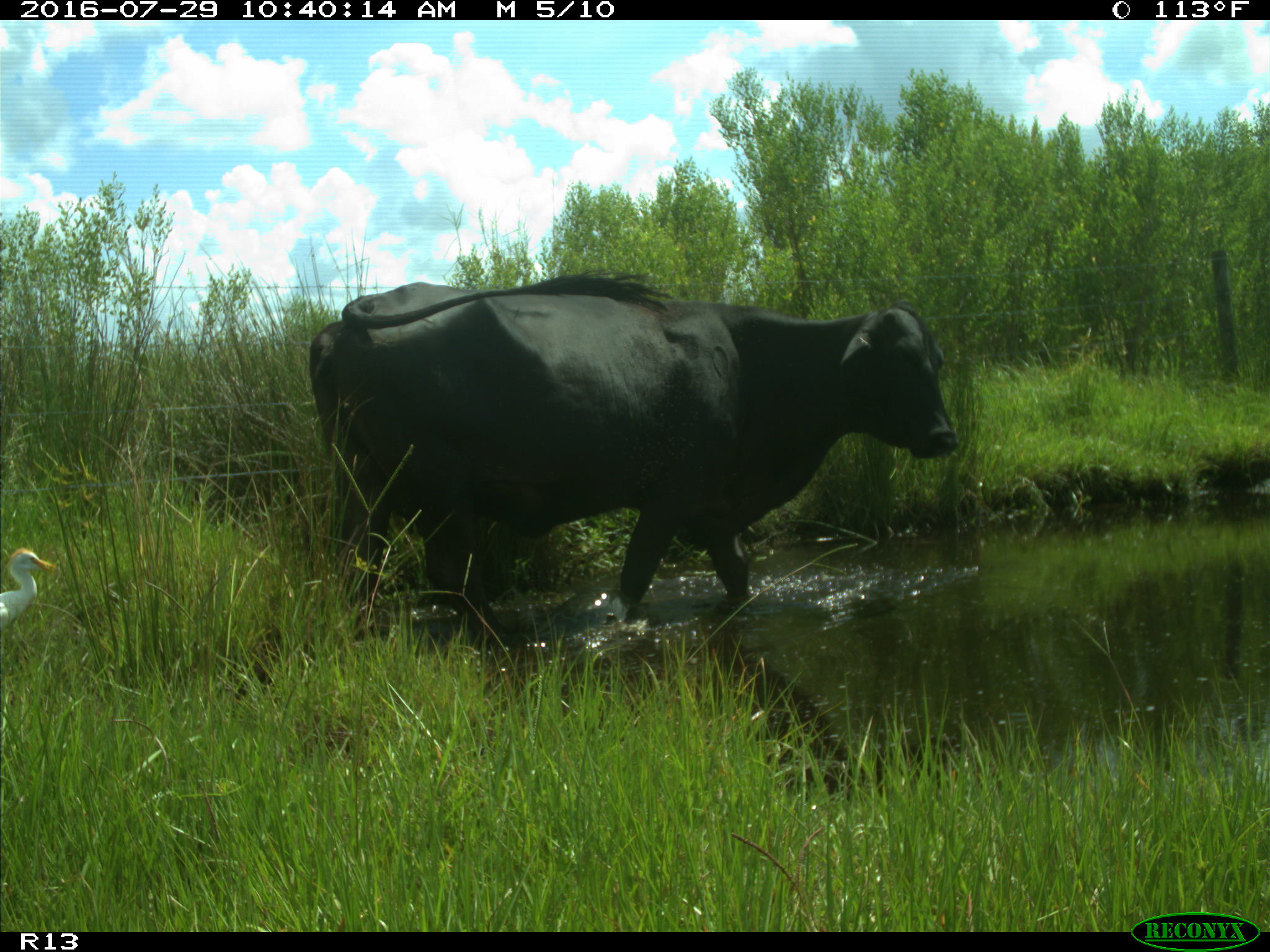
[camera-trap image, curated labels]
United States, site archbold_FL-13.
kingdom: Animalia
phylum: Chordata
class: Mammalia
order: Artiodactyla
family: Bovidae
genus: Bos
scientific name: Bos taurus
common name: domestic cow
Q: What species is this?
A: Bos taurus (domestic cow).